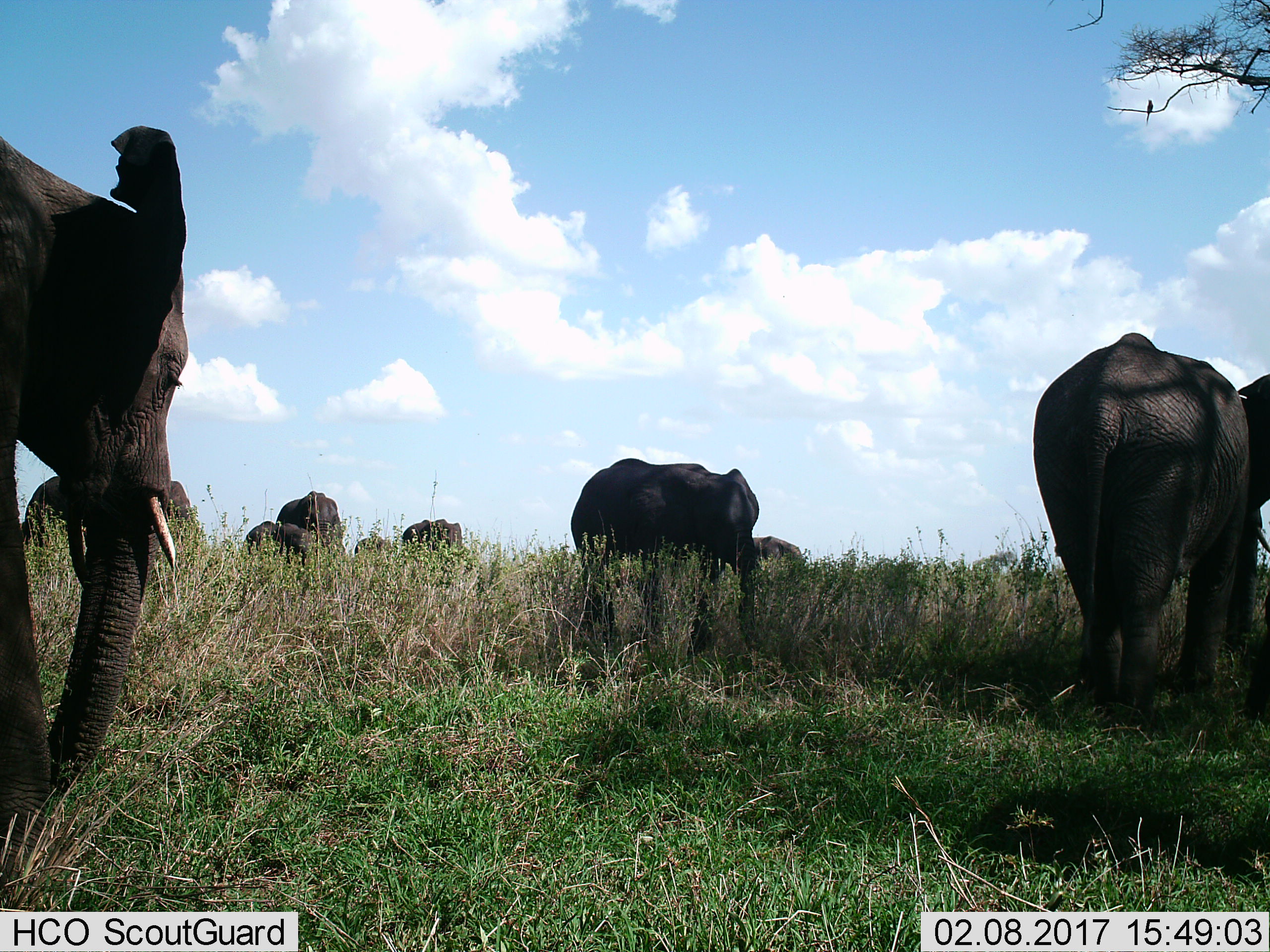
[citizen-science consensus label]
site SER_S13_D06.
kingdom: Animalia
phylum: Chordata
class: Mammalia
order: Proboscidea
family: Elephantidae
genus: Loxodonta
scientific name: Loxodonta africana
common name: african bush elephant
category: elephant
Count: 10.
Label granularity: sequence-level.